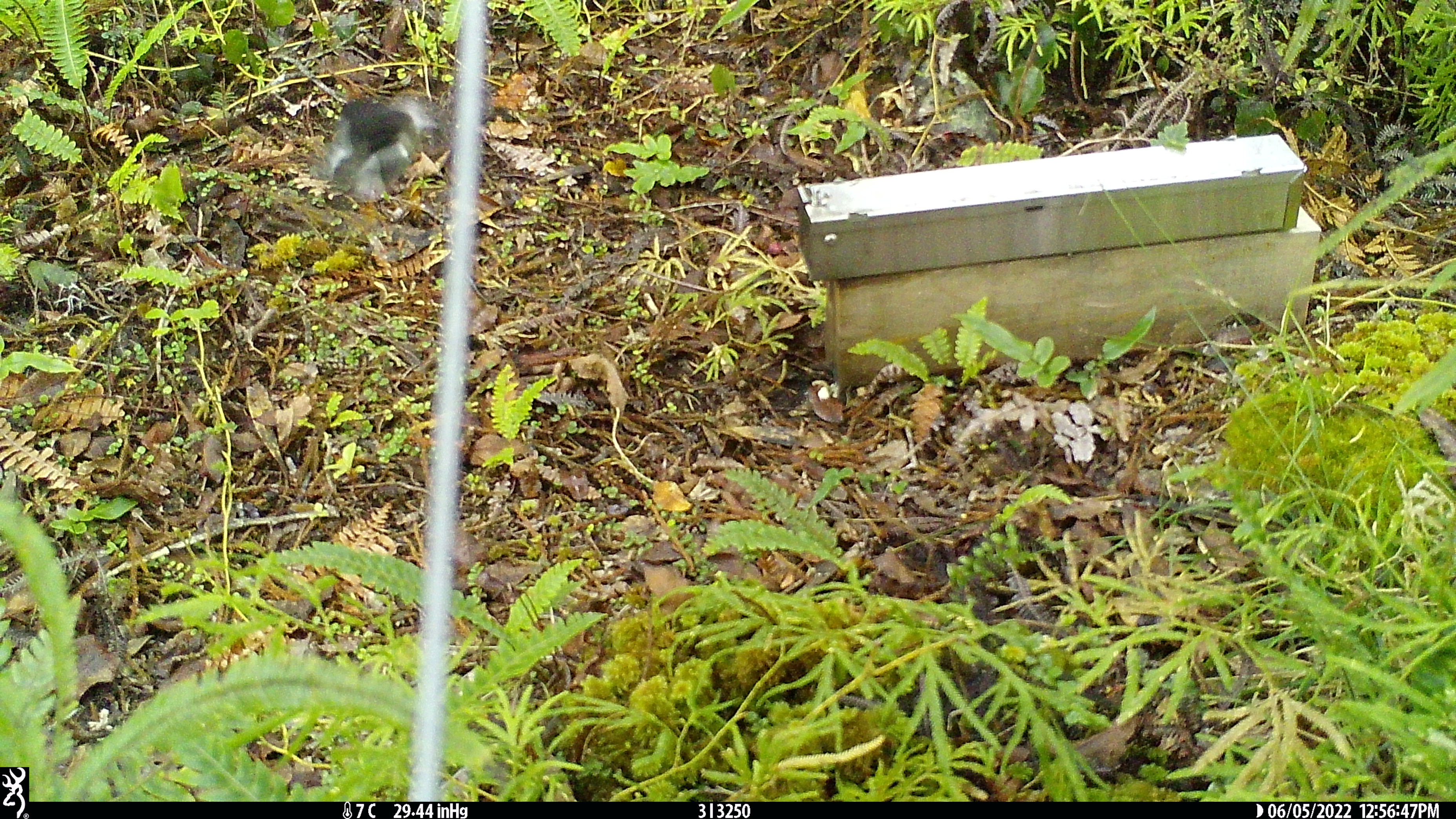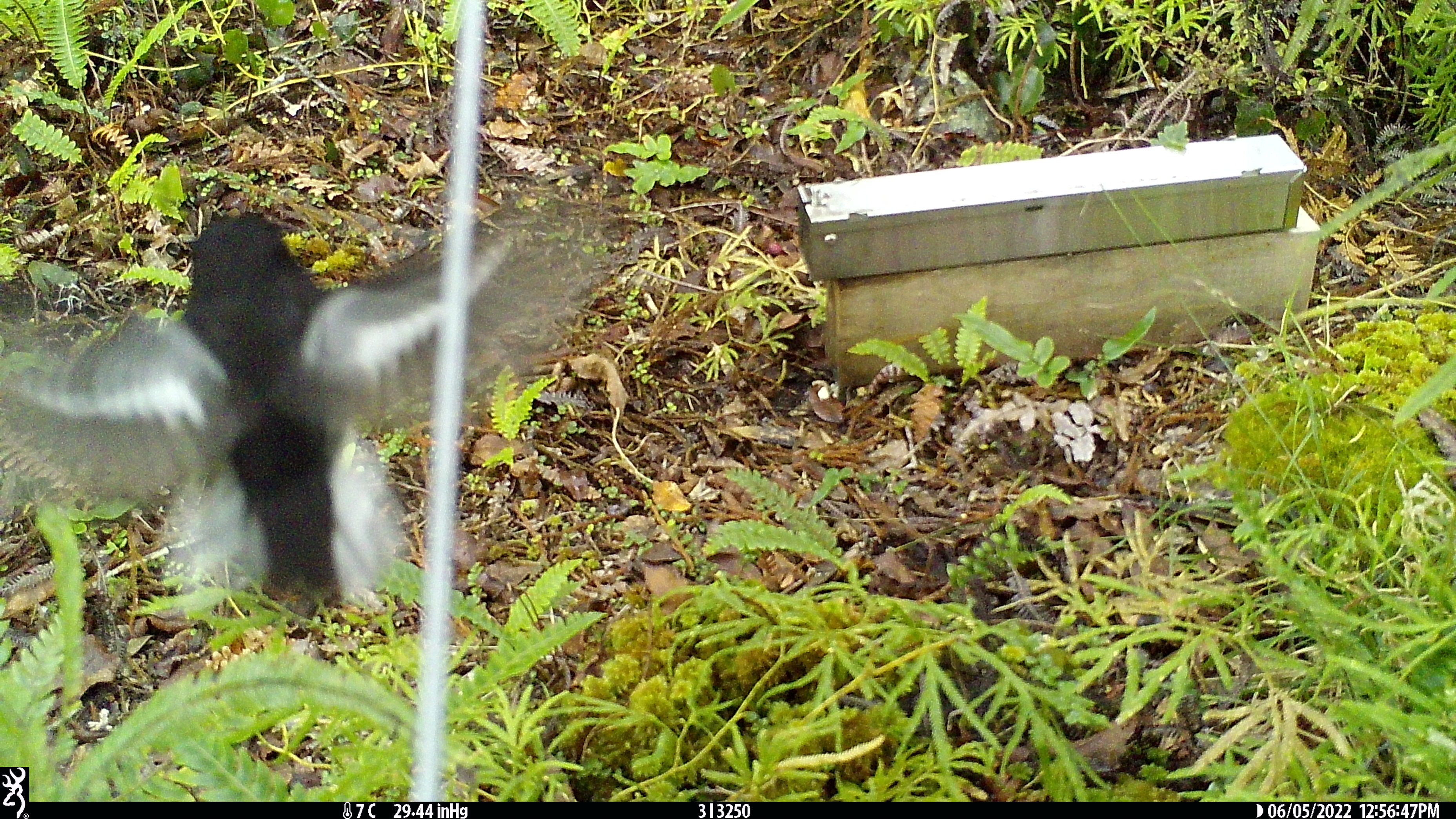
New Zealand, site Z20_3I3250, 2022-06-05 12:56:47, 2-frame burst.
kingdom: Animalia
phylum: Chordata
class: Aves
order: Passeriformes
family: Petroicidae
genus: Petroica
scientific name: Petroica macrocephala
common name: tomtit